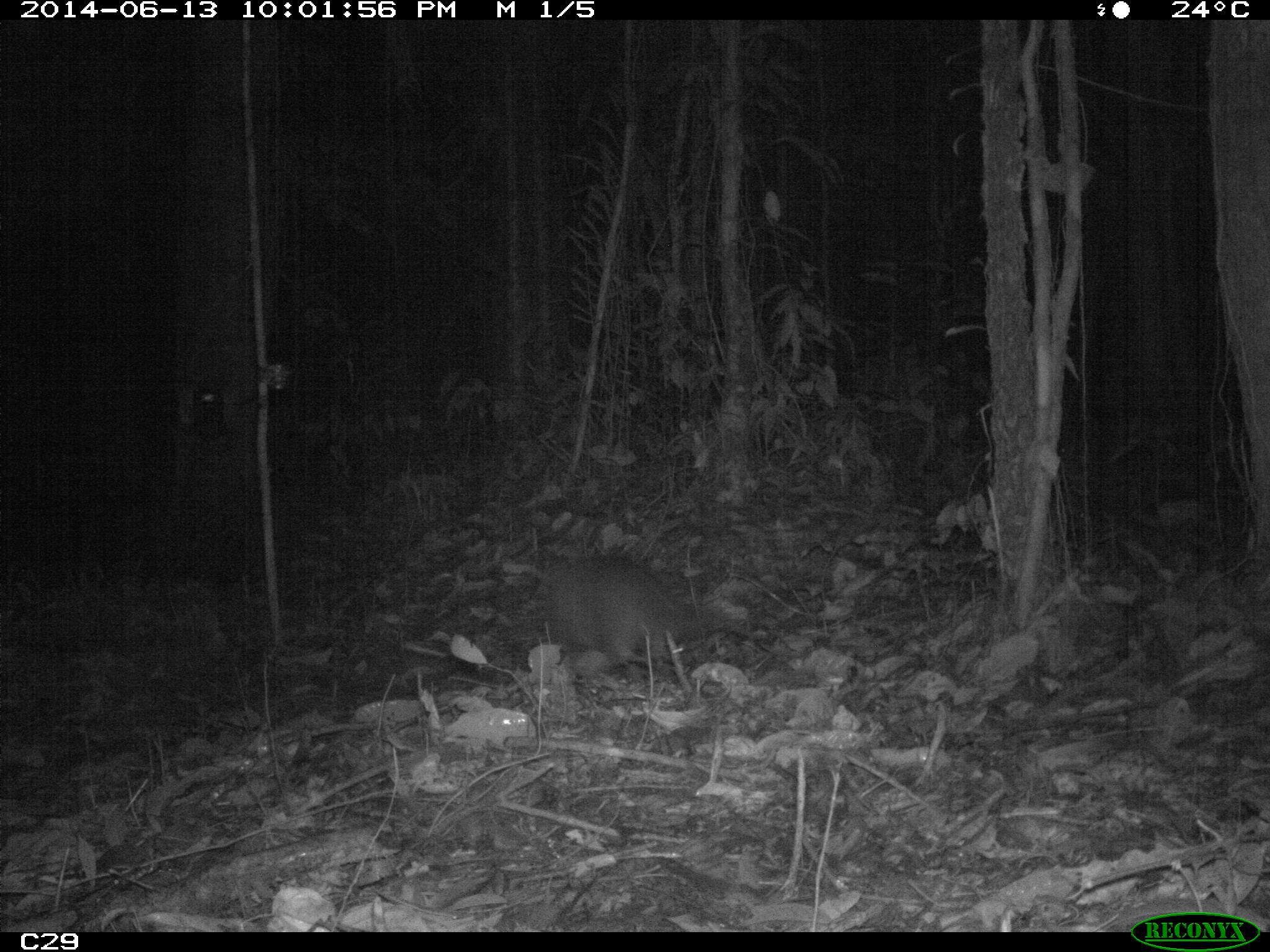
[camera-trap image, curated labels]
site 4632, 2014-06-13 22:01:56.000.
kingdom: Animalia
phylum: Chordata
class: Mammalia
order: Cingulata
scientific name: Cingulata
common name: armadillo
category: unknown armadillo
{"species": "unknown armadillo (armadillo) (Cingulata)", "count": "1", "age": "adult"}